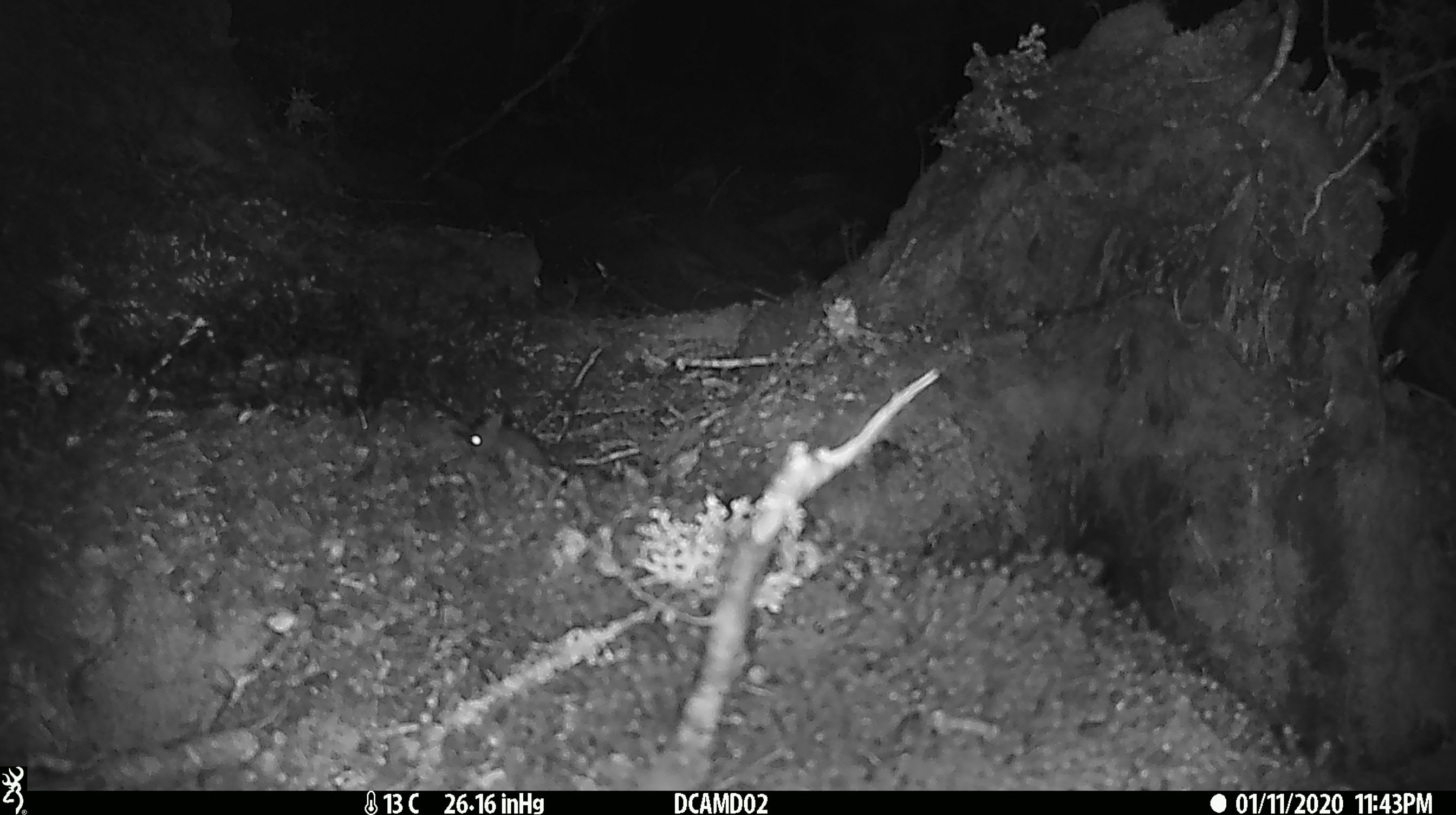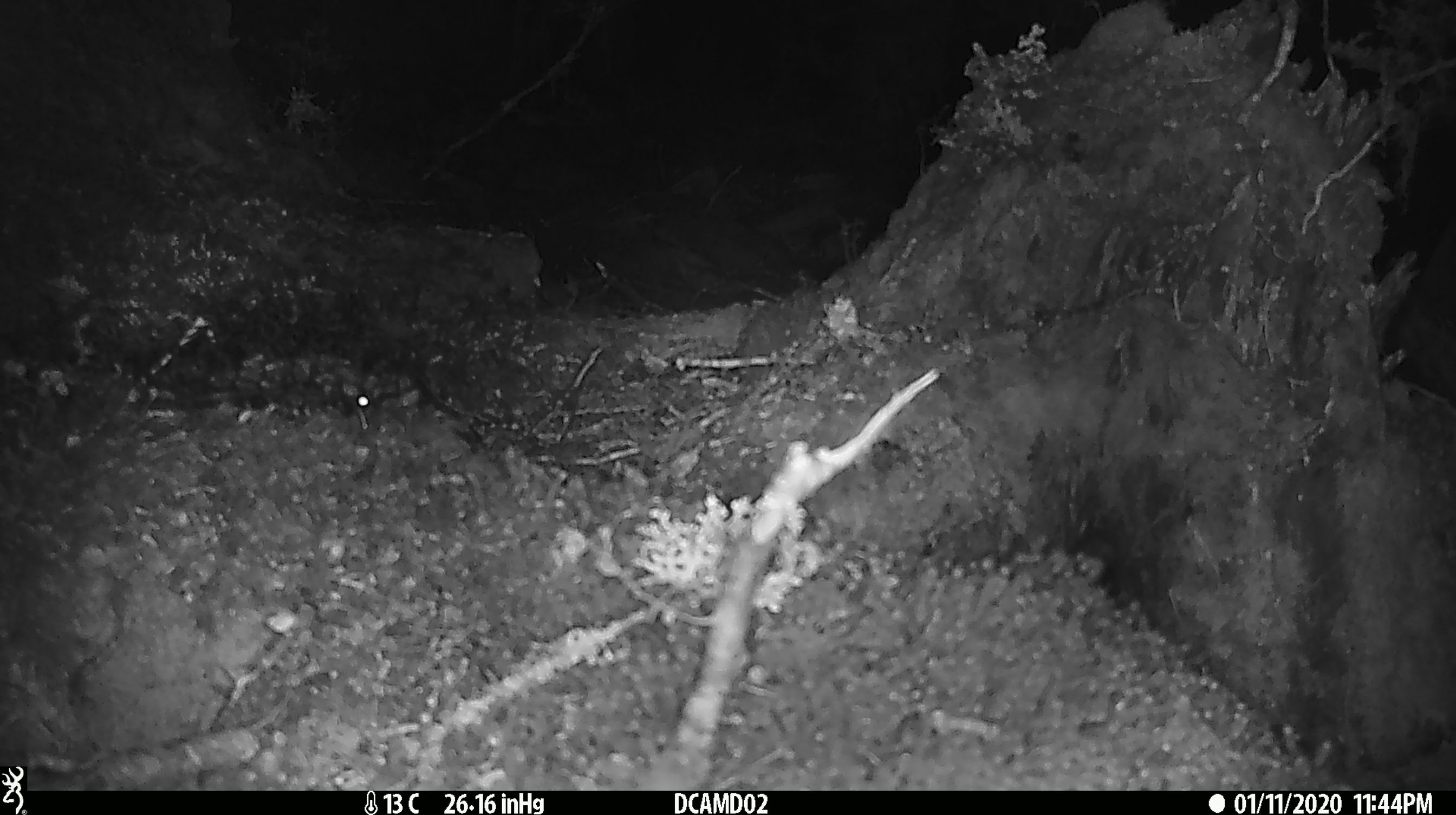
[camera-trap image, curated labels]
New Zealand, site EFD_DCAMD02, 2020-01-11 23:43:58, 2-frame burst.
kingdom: Animalia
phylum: Chordata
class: Mammalia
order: Rodentia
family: Muridae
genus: Mus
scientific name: Mus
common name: mouse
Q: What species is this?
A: Mouse (Mus).